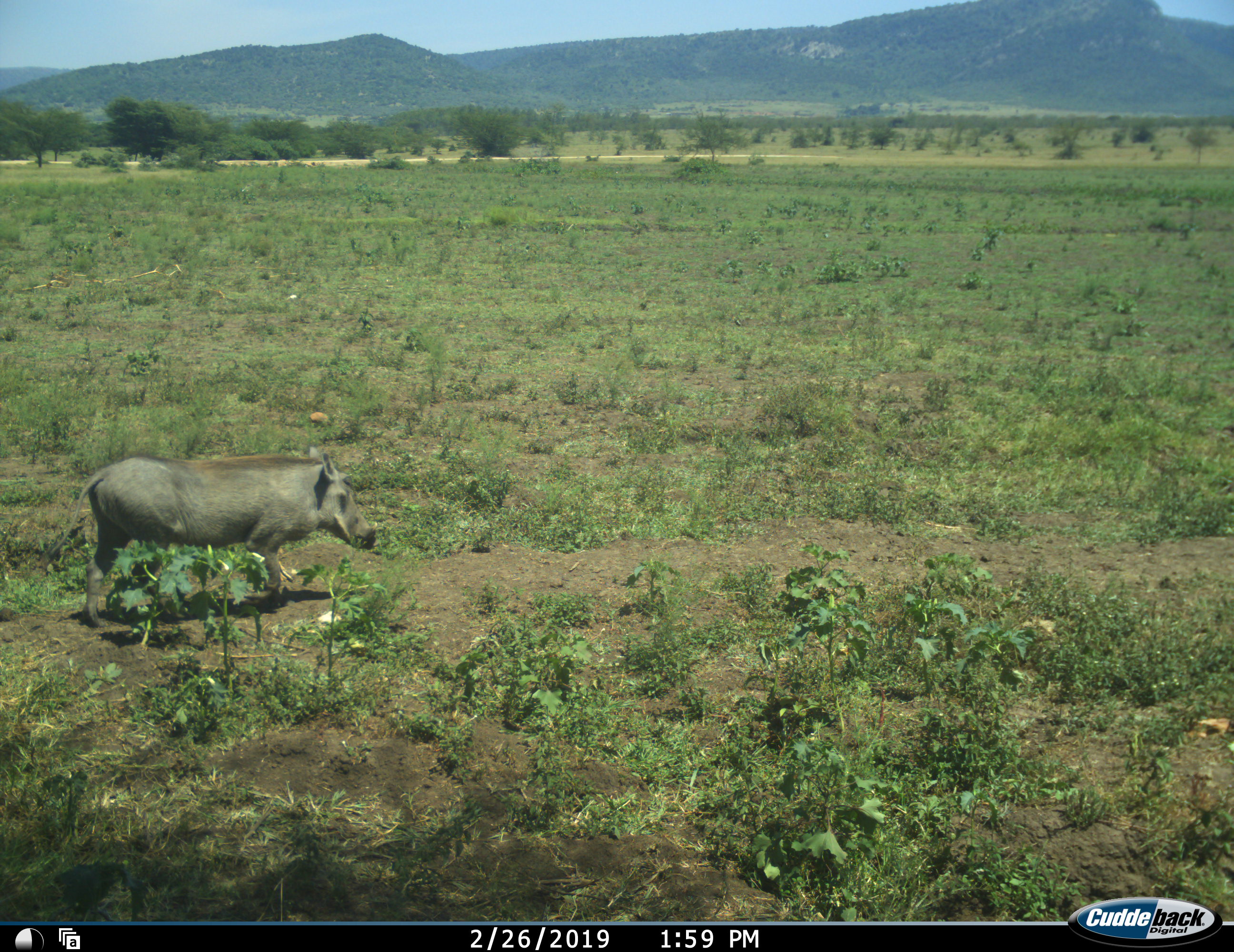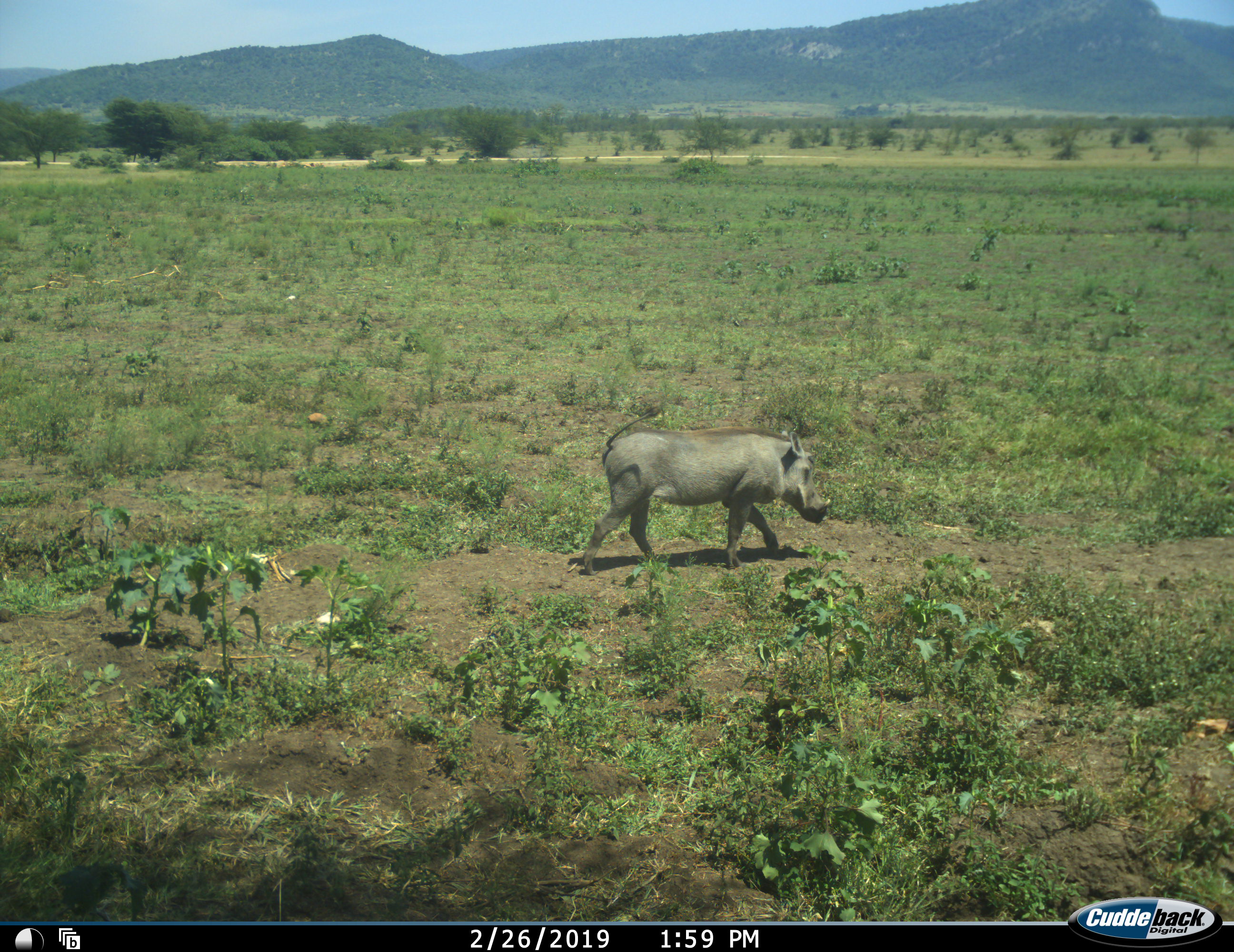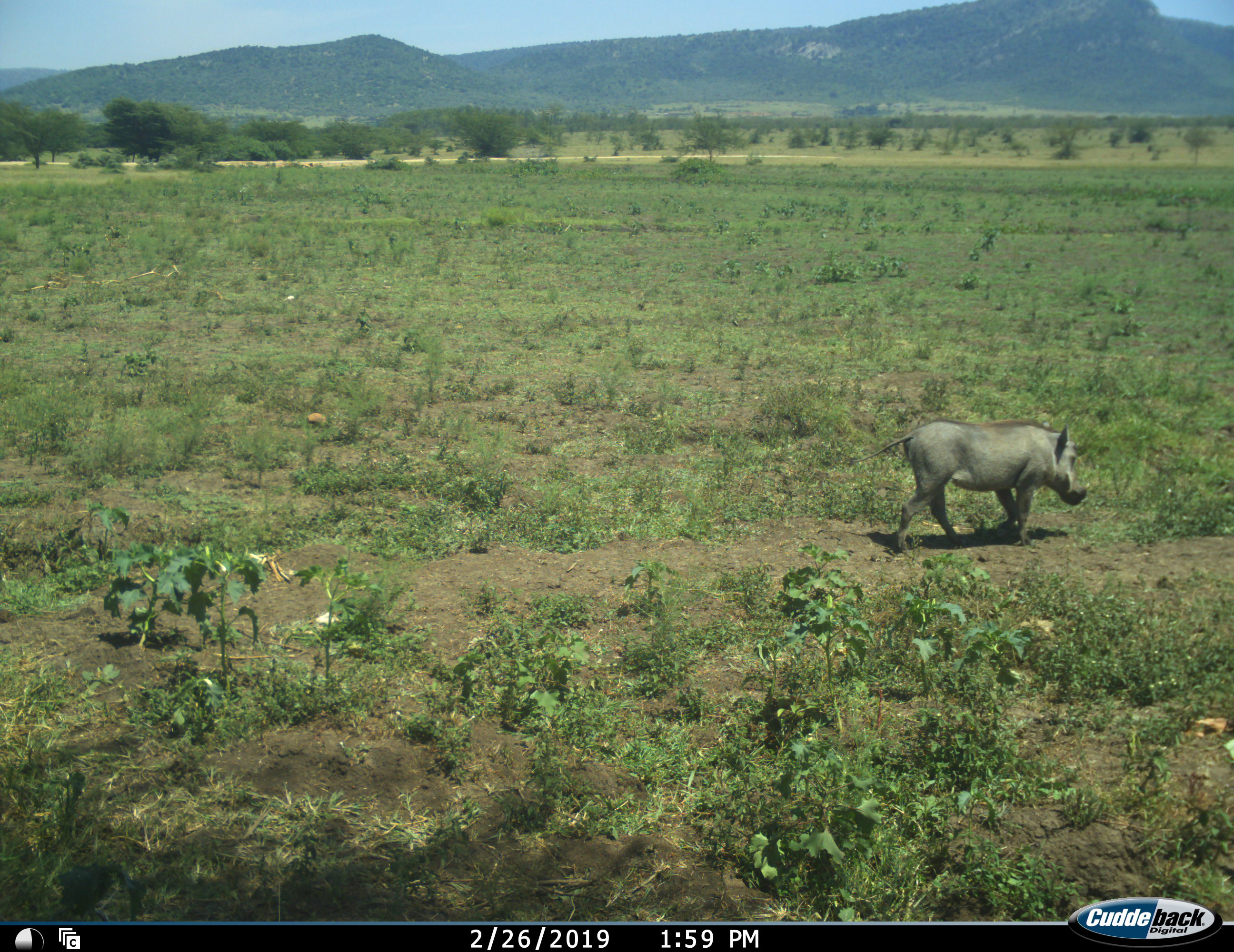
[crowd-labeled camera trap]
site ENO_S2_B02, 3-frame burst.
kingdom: Animalia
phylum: Chordata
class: Mammalia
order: Artiodactyla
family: Suidae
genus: Phacochoerus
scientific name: Phacochoerus africanus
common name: warthog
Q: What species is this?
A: Warthog (Phacochoerus africanus).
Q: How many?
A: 1.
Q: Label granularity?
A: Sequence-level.